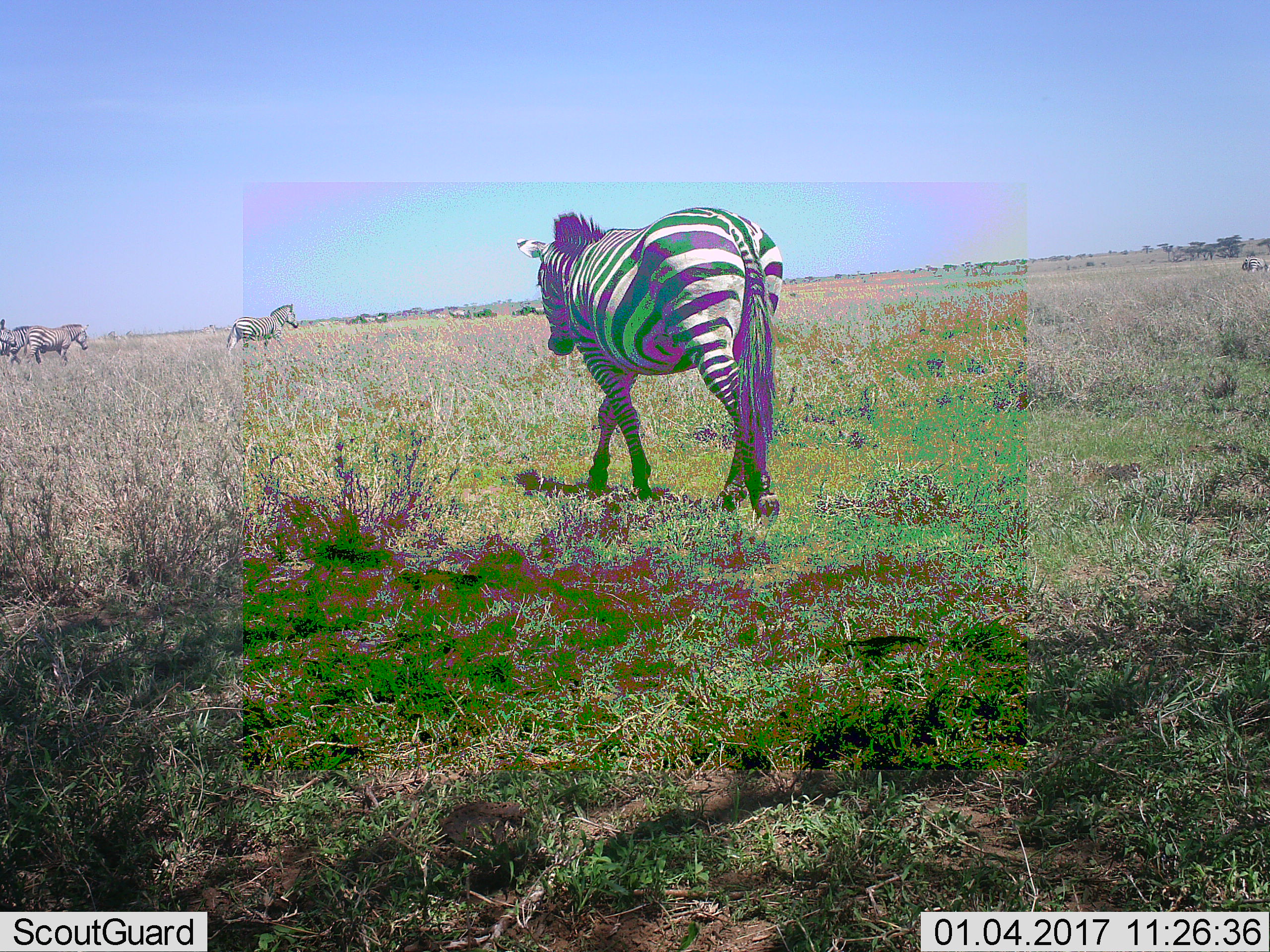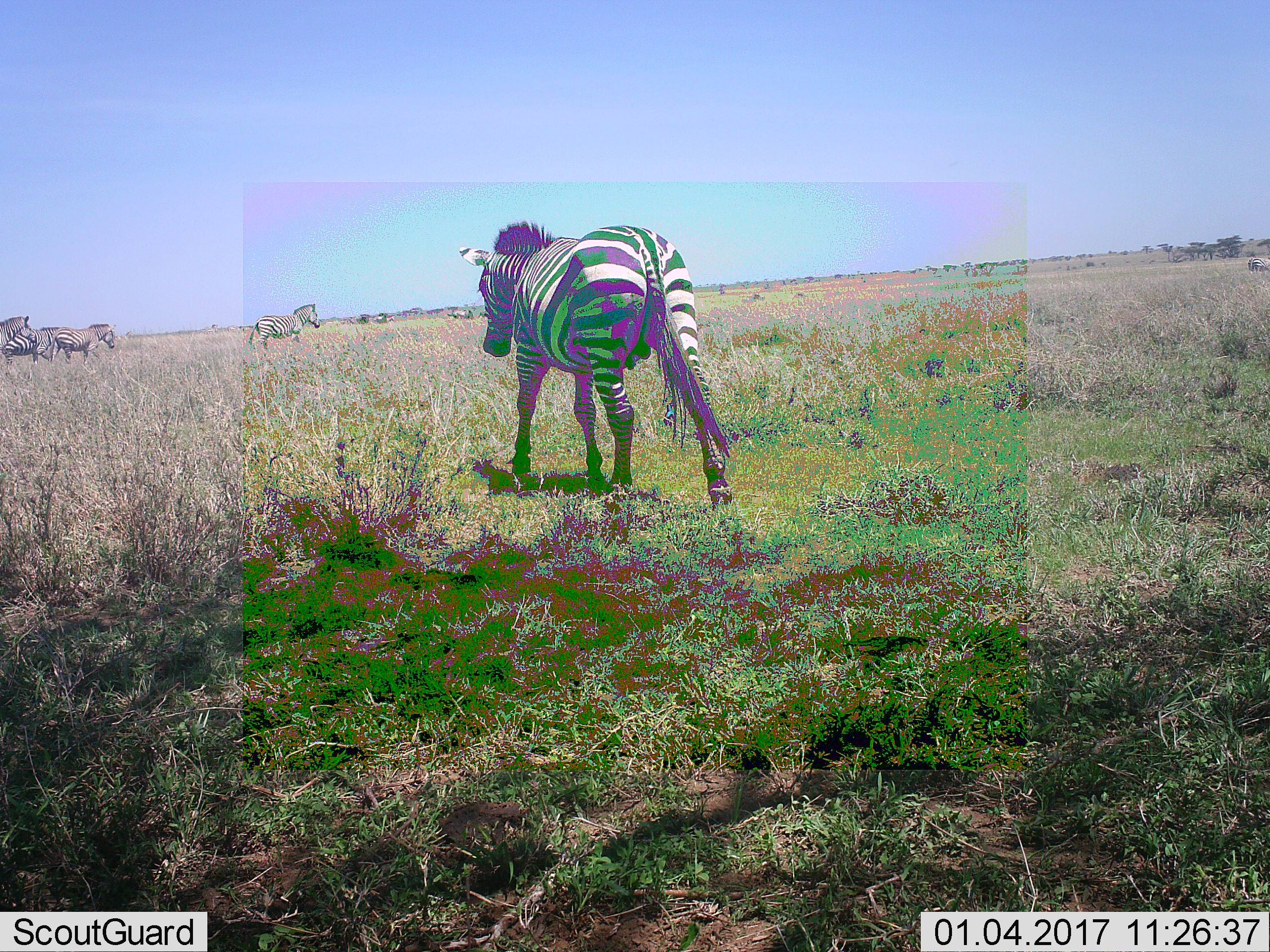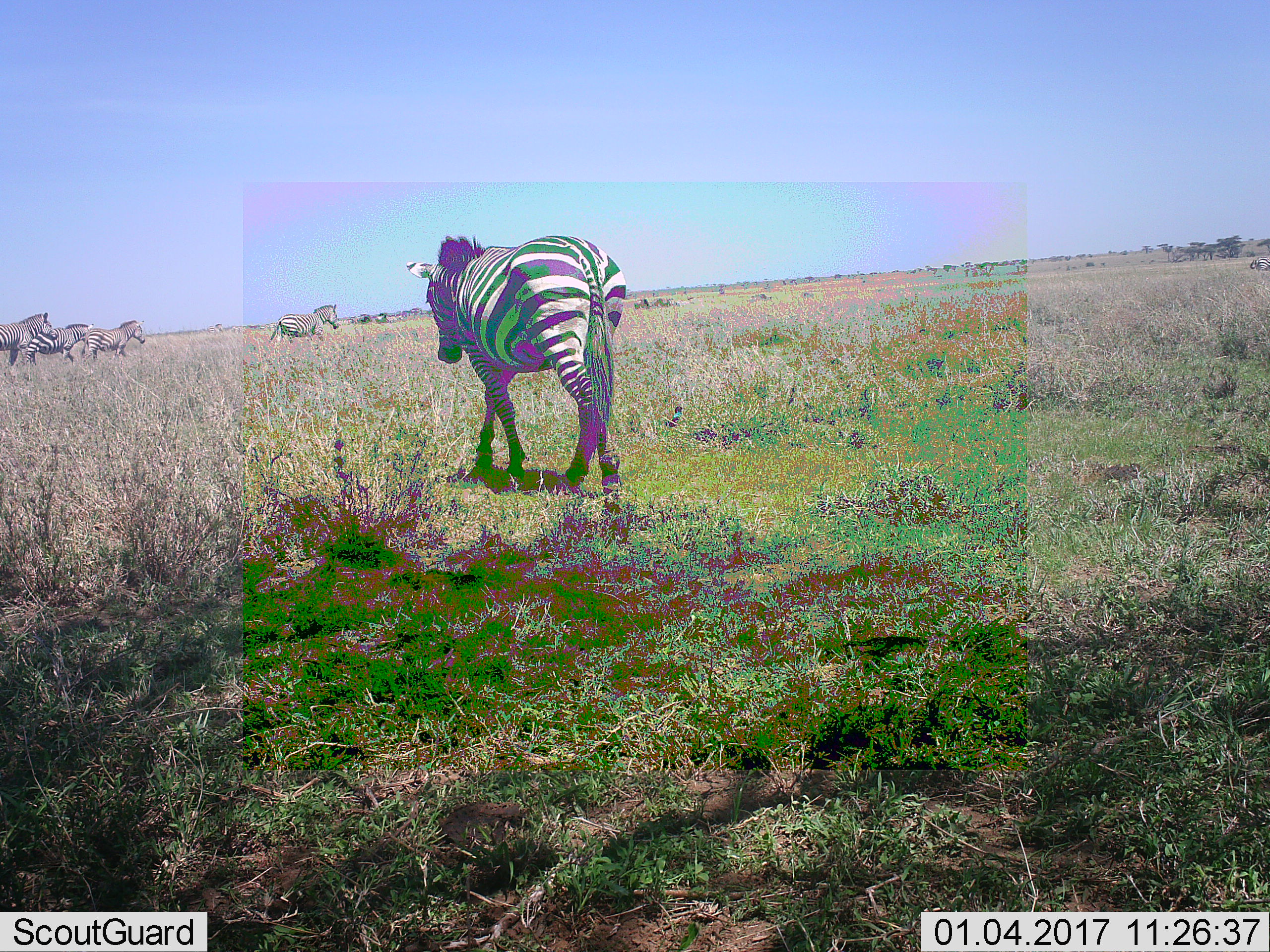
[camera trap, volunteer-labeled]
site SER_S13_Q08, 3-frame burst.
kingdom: Animalia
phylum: Chordata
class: Mammalia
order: Perissodactyla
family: Equidae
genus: Equus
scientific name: Equus quagga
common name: plains zebra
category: zebraplains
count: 5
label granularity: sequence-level